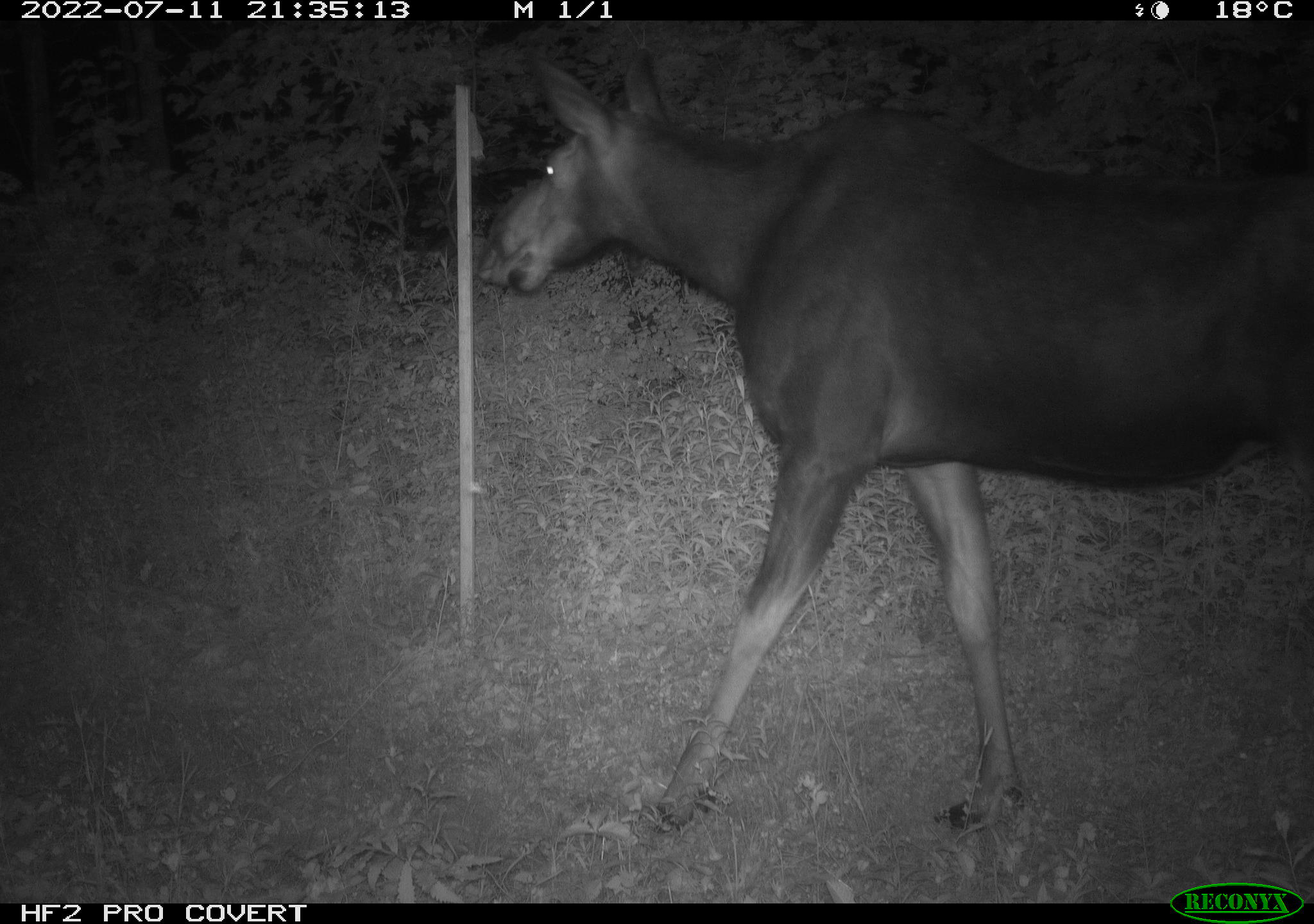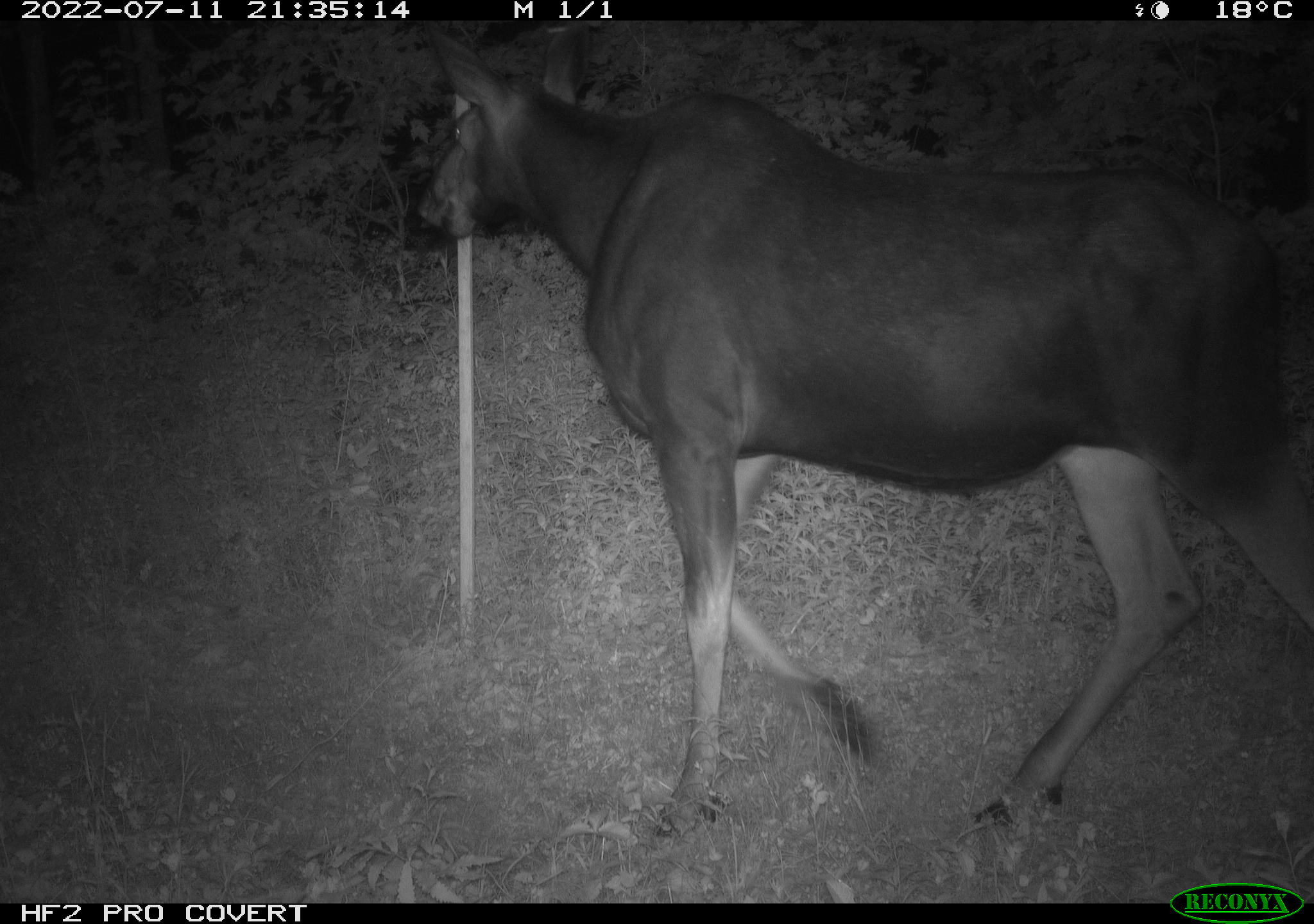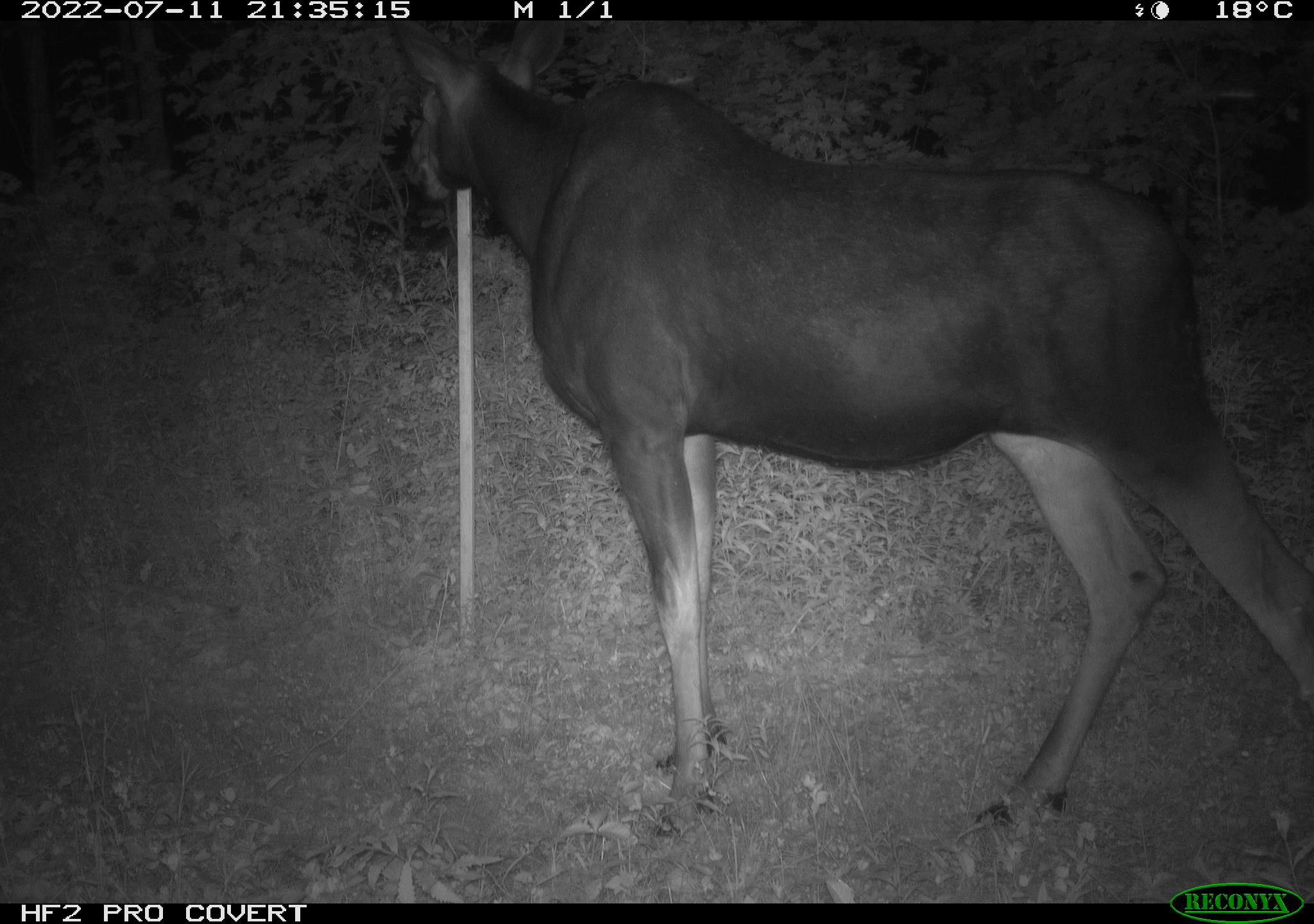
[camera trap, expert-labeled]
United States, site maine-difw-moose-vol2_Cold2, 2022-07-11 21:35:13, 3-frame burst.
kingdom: Animalia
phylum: Chordata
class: Mammalia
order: Artiodactyla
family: Cervidae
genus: Alces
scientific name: Alces alces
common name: moose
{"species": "moose (Alces alces)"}